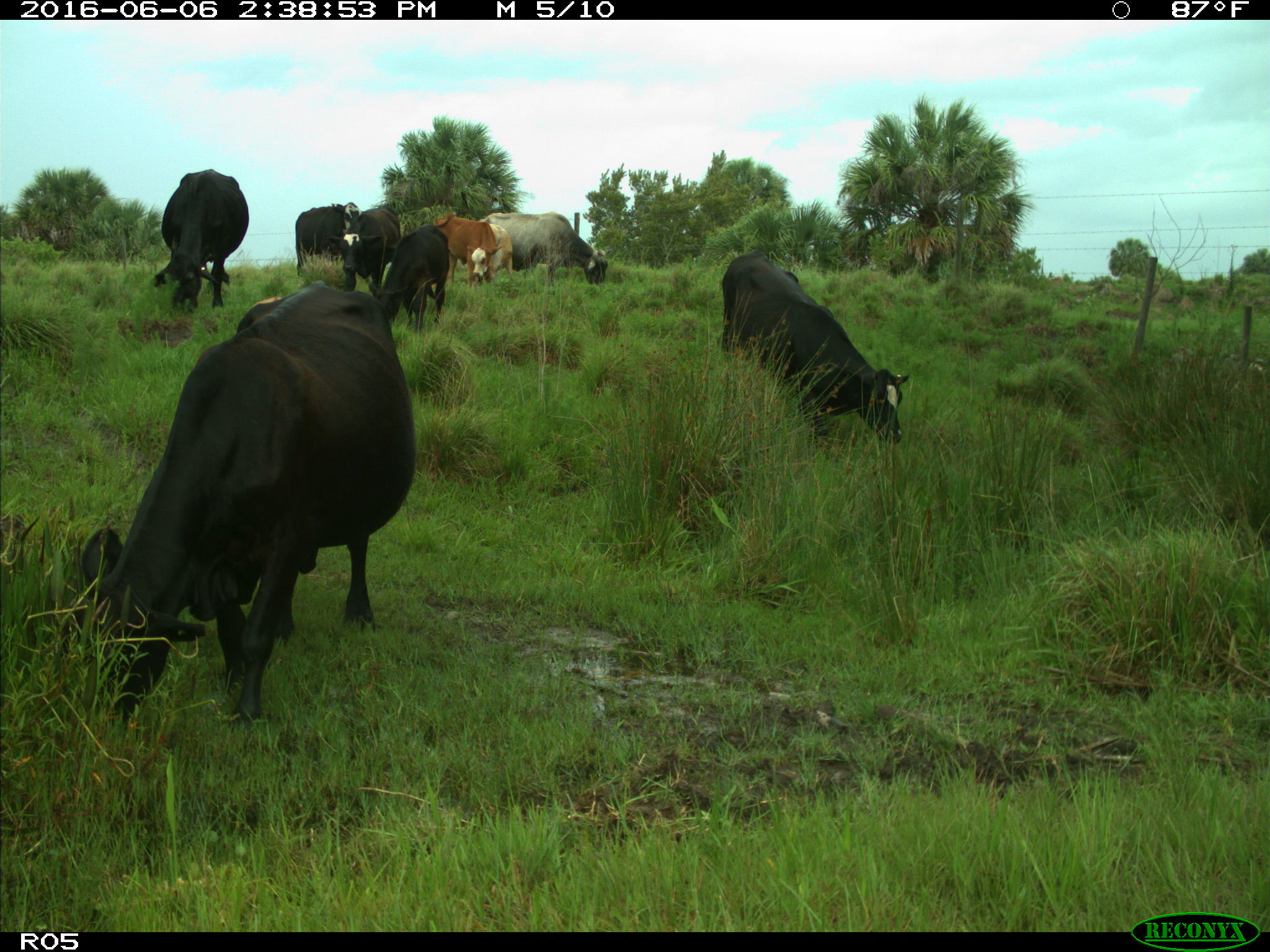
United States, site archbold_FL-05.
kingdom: Animalia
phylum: Chordata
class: Mammalia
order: Artiodactyla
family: Bovidae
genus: Bos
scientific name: Bos taurus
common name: domestic cow